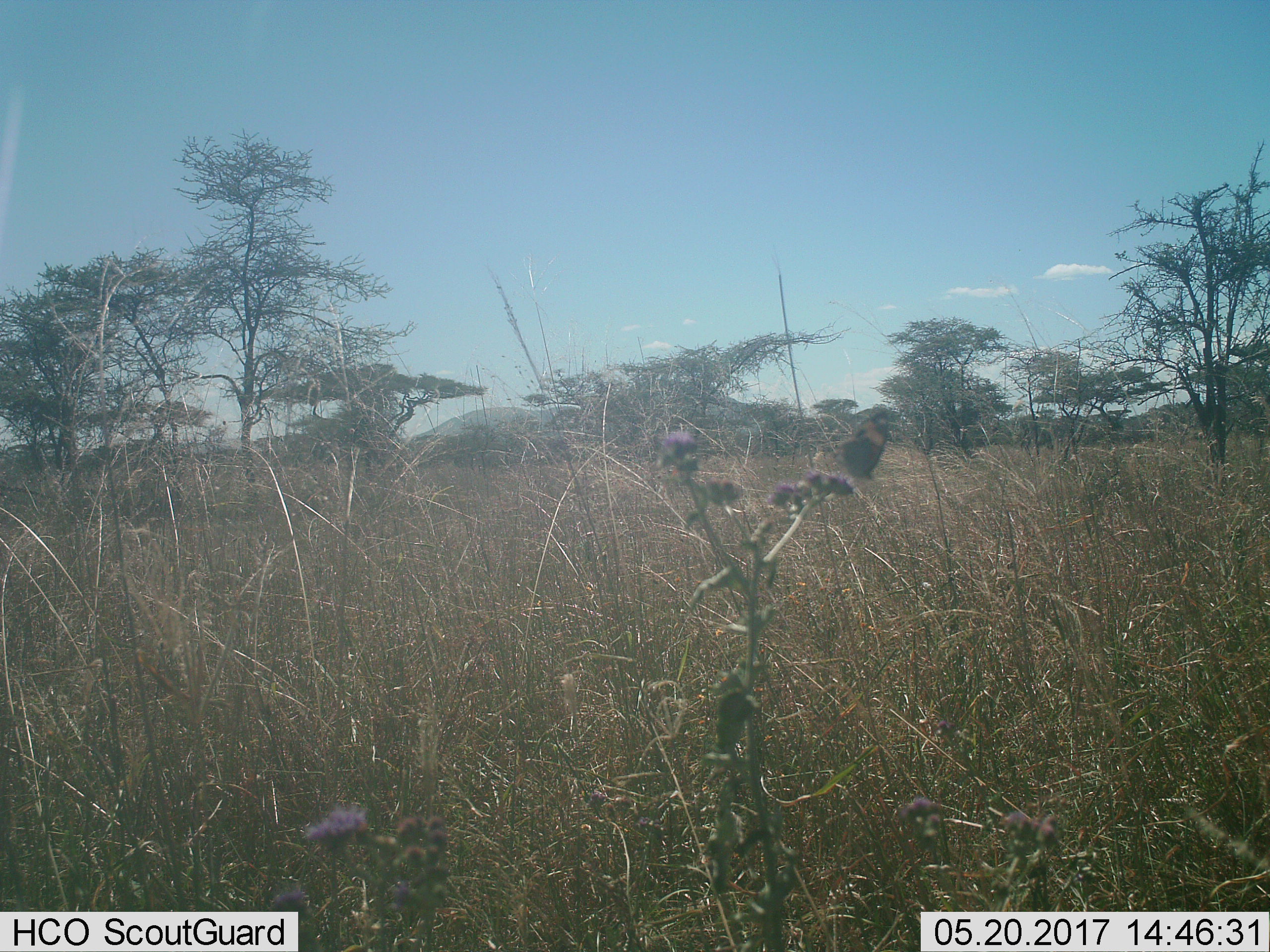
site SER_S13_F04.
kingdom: Animalia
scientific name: Animalia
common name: insect or spider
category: insectspider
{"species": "insectspider (insect or spider) (Animalia)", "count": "1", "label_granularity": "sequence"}